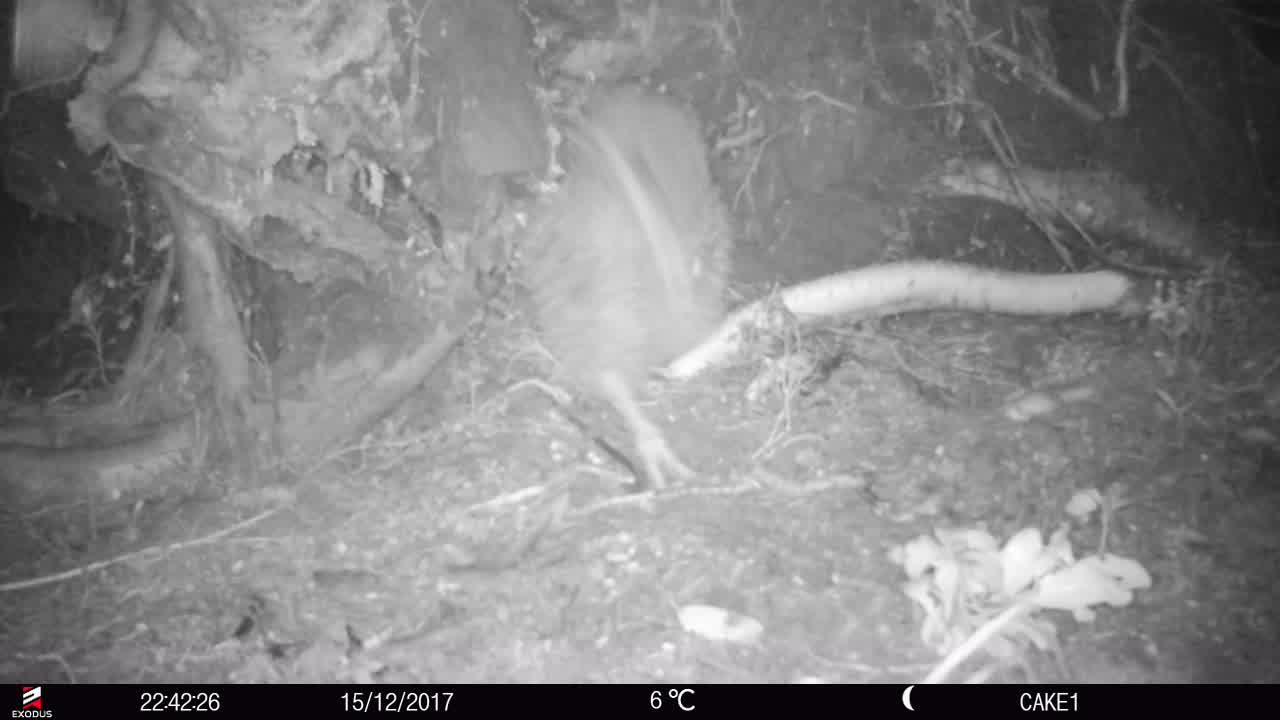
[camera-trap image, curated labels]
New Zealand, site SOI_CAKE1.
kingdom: Animalia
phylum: Chordata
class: Aves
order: Apterygiformes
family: Apterygidae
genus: Apteryx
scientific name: Apteryx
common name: kiwi